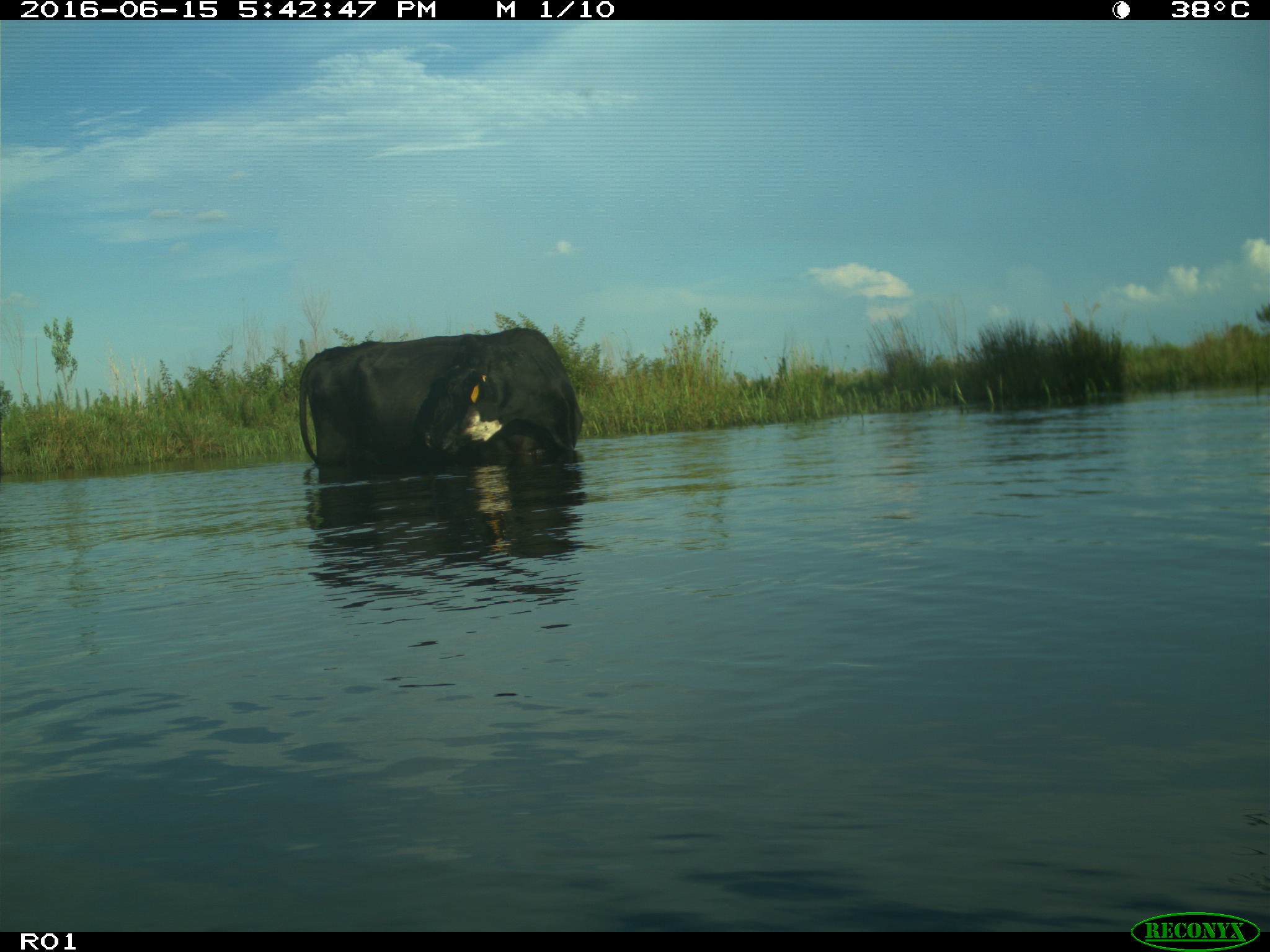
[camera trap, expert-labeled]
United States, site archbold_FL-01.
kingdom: Animalia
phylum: Chordata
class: Mammalia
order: Artiodactyla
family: Bovidae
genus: Bos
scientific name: Bos taurus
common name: domestic cow